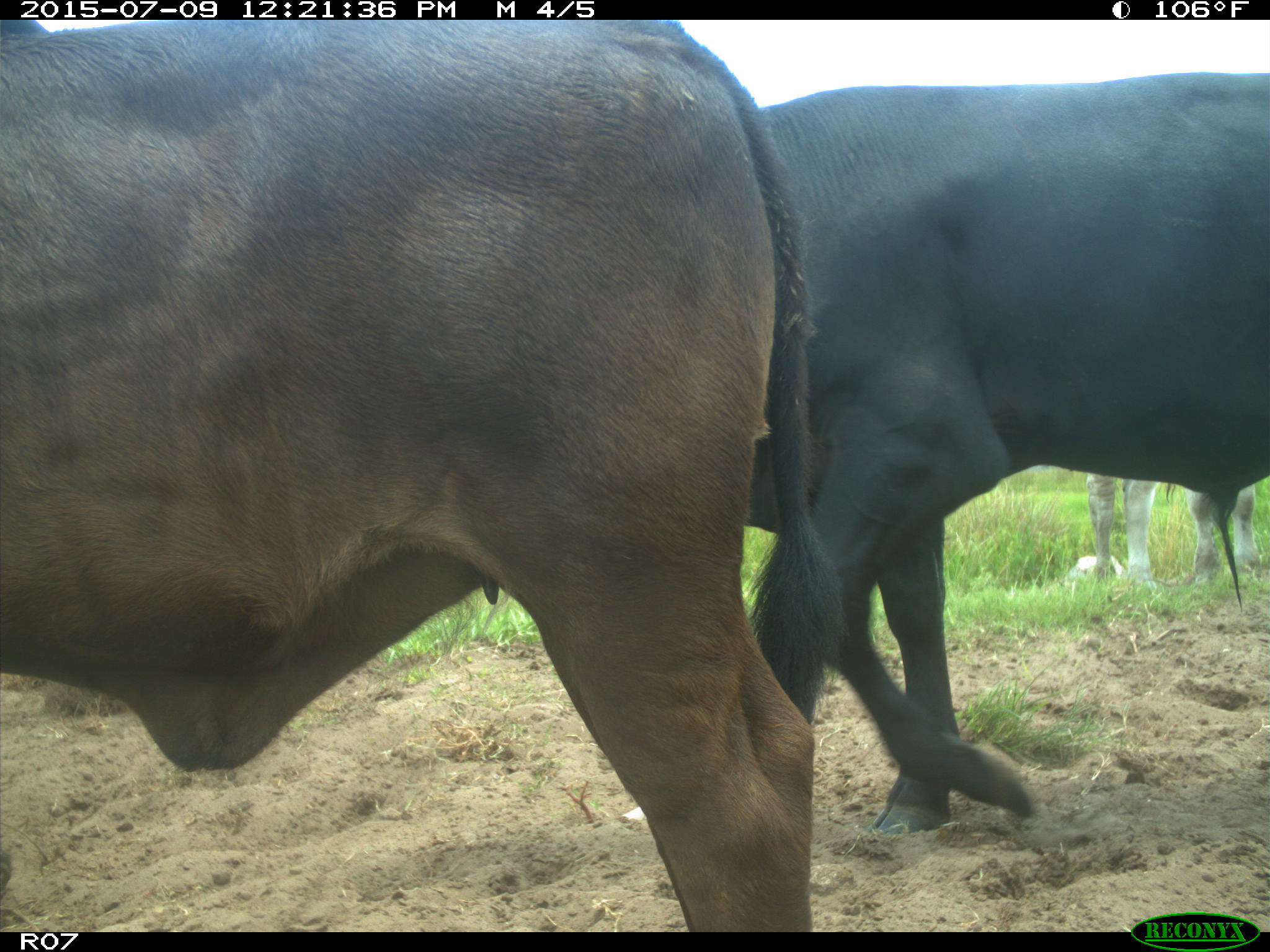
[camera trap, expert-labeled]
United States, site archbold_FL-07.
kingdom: Animalia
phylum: Chordata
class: Mammalia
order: Artiodactyla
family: Bovidae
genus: Bos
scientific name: Bos taurus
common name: domestic cow